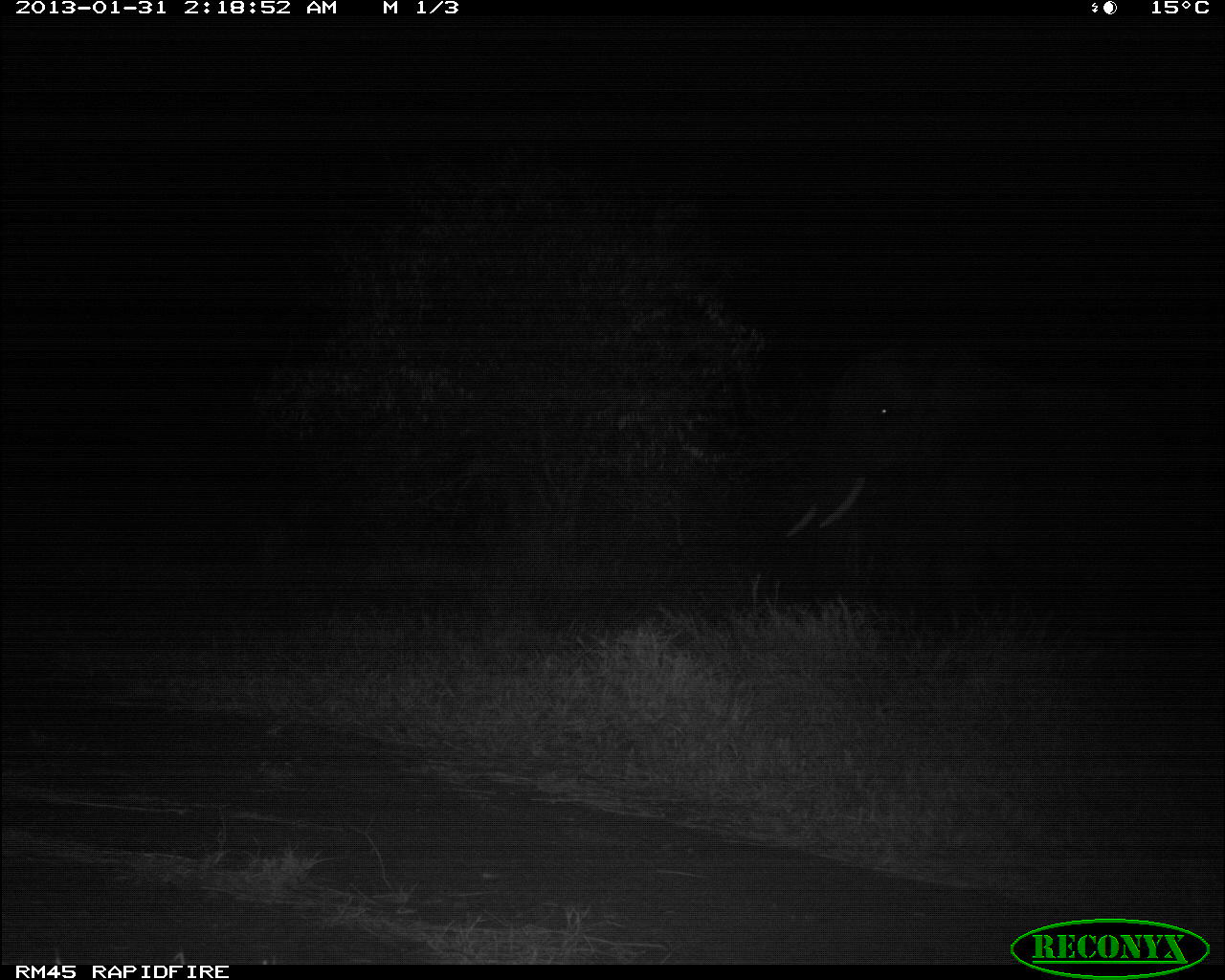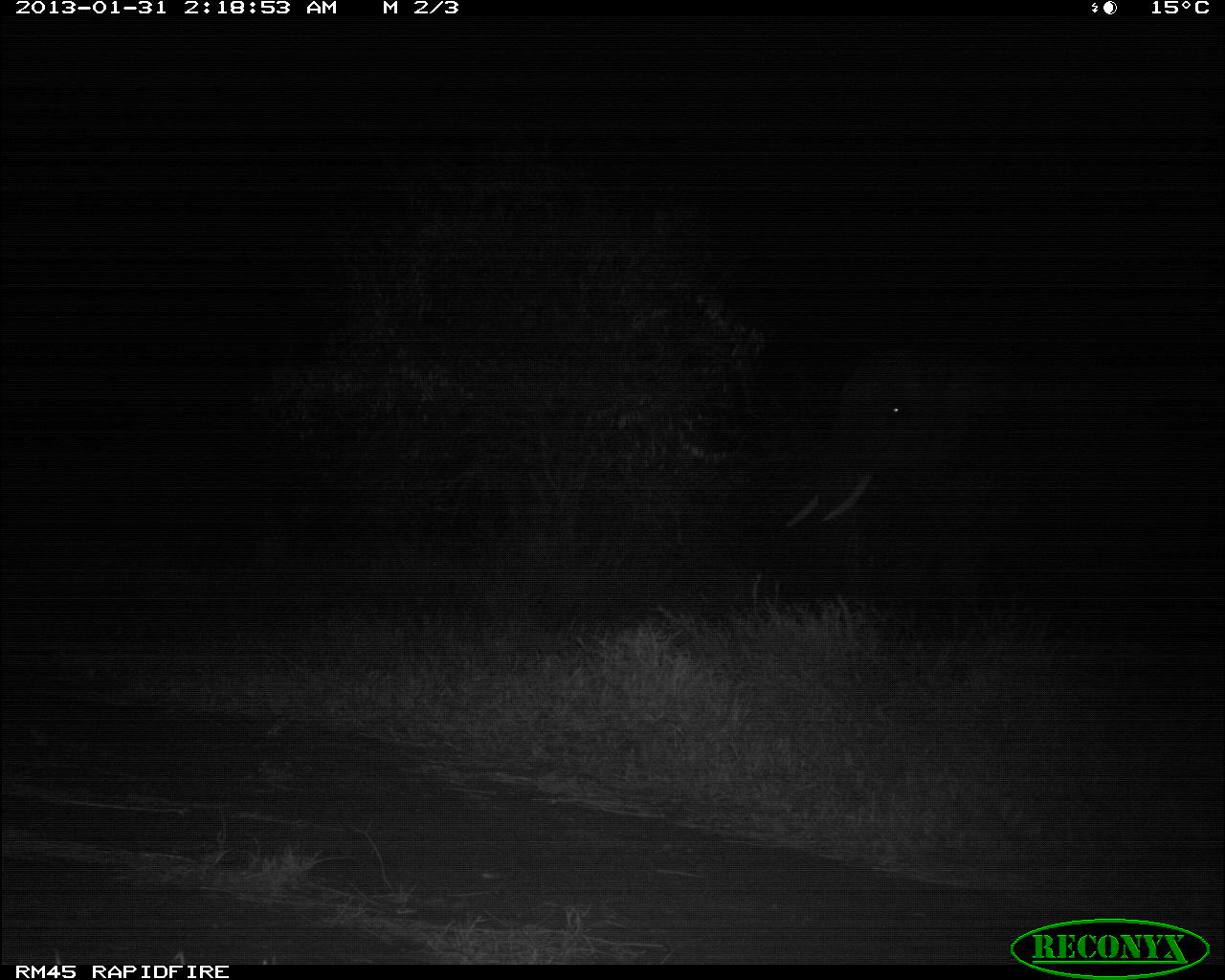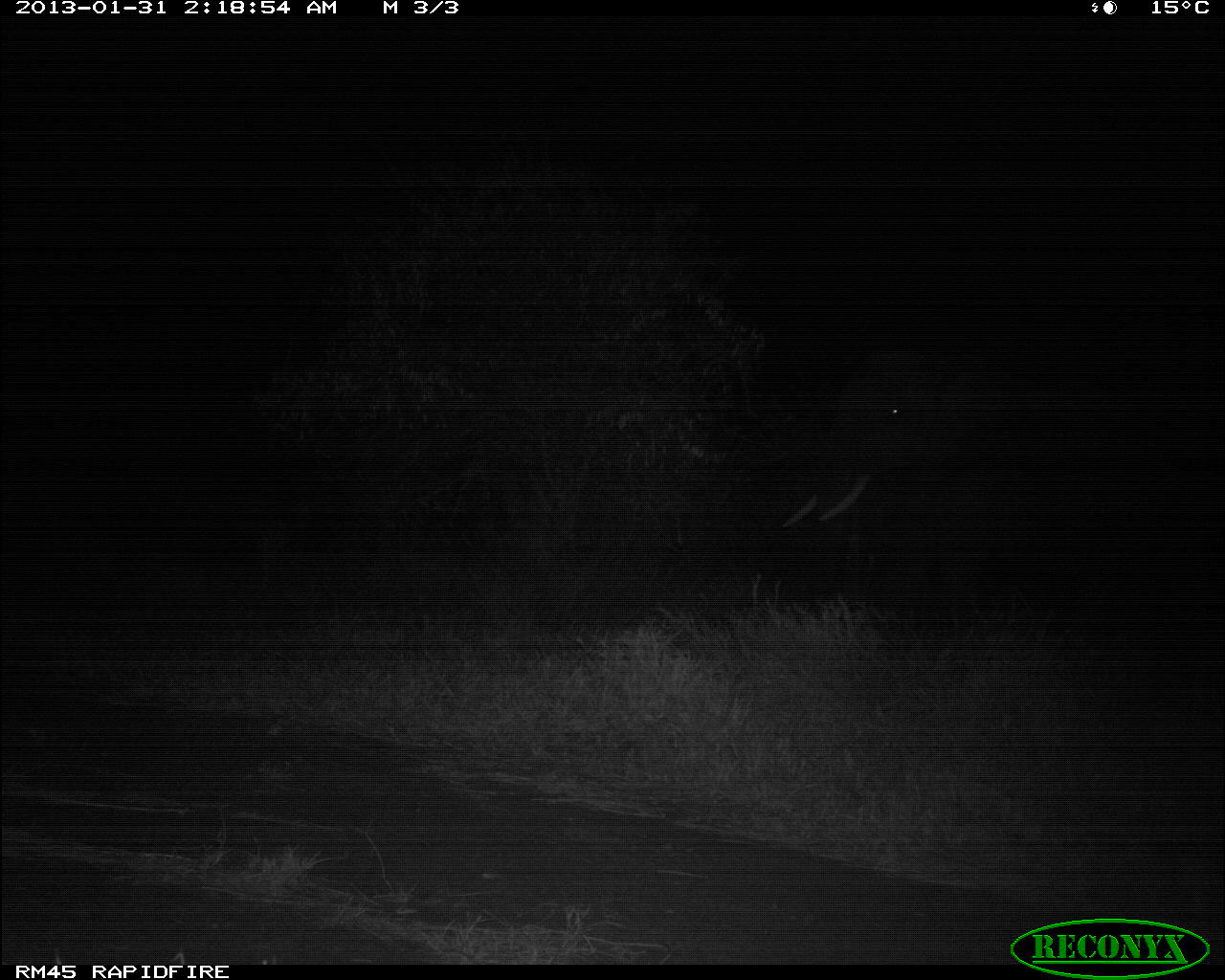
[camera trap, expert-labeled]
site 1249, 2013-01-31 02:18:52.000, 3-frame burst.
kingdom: Animalia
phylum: Chordata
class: Mammalia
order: Proboscidea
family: Elephantidae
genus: Loxodonta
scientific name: Loxodonta africana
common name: african bush elephant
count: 1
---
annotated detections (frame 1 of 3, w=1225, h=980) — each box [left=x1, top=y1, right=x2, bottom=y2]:
loxodonta africana: [left=758, top=298, right=1224, bottom=659]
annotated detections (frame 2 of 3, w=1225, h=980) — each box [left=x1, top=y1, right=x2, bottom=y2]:
loxodonta africana: [left=750, top=307, right=1225, bottom=640]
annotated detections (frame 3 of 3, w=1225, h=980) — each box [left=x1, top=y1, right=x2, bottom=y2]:
loxodonta africana: [left=760, top=267, right=1225, bottom=686]